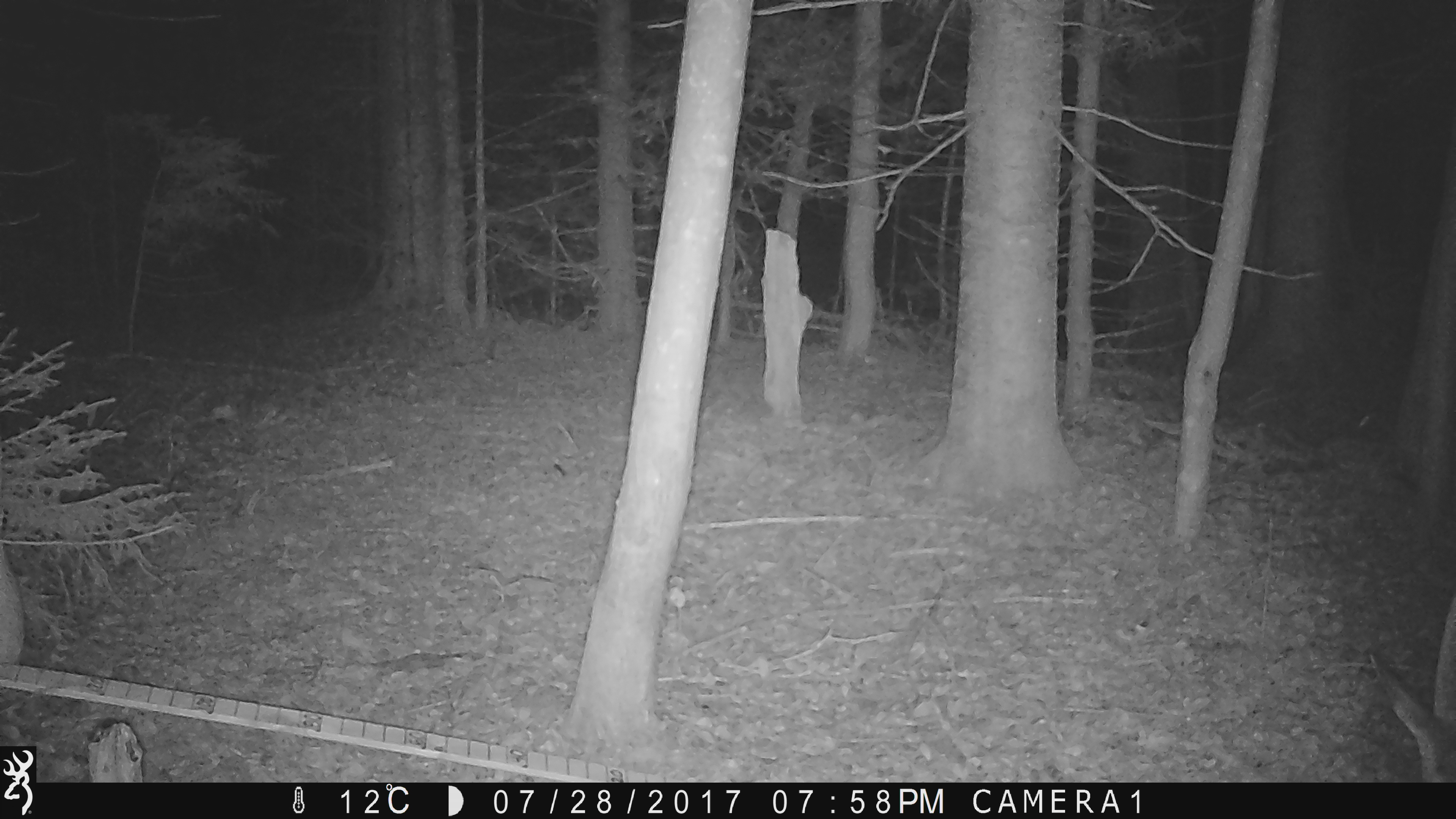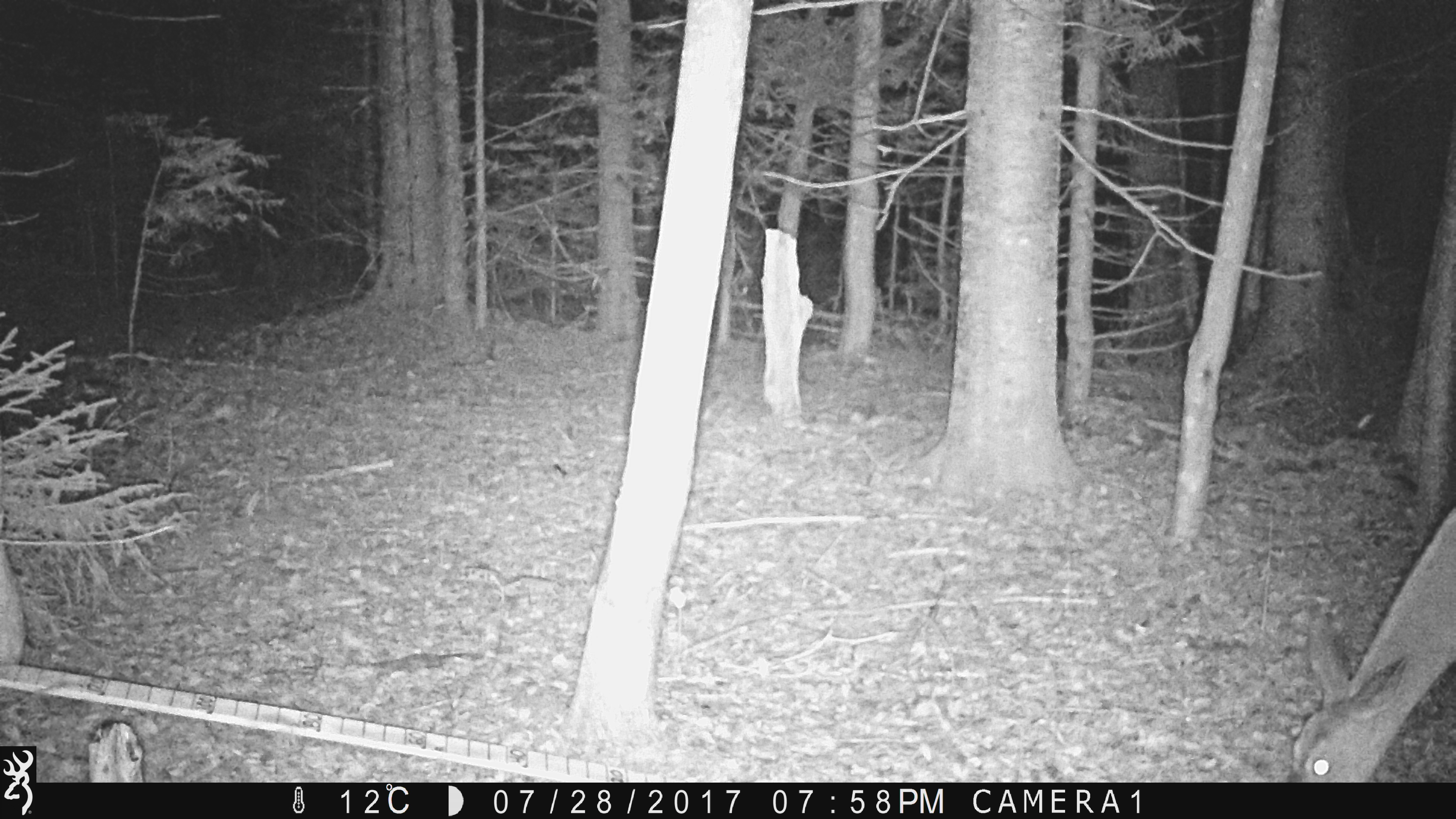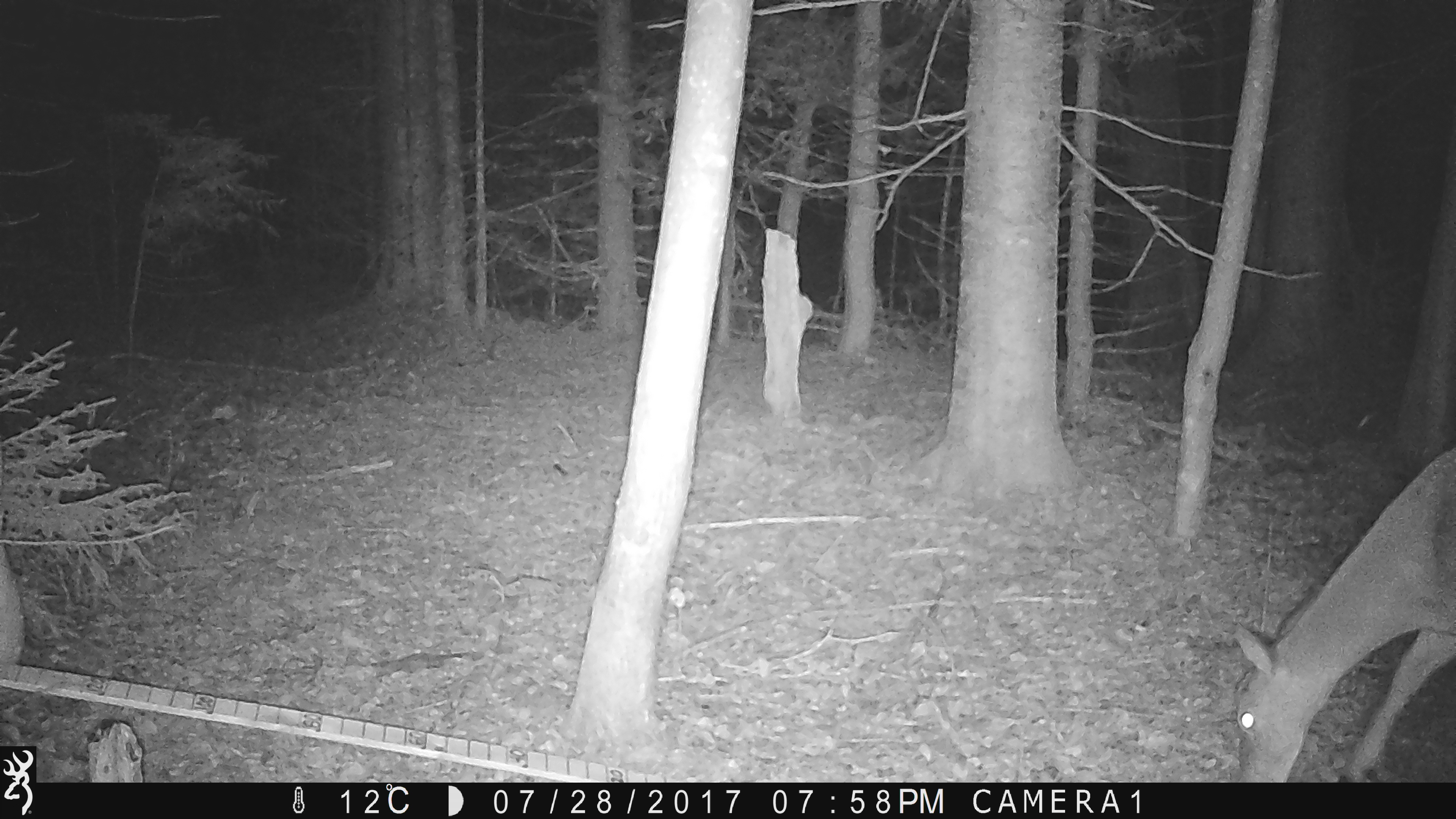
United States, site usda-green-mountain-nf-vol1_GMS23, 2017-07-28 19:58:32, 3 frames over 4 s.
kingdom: Animalia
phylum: Chordata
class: Mammalia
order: Artiodactyla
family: Cervidae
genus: Odocoileus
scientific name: Odocoileus virginianus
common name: white-tailed deer